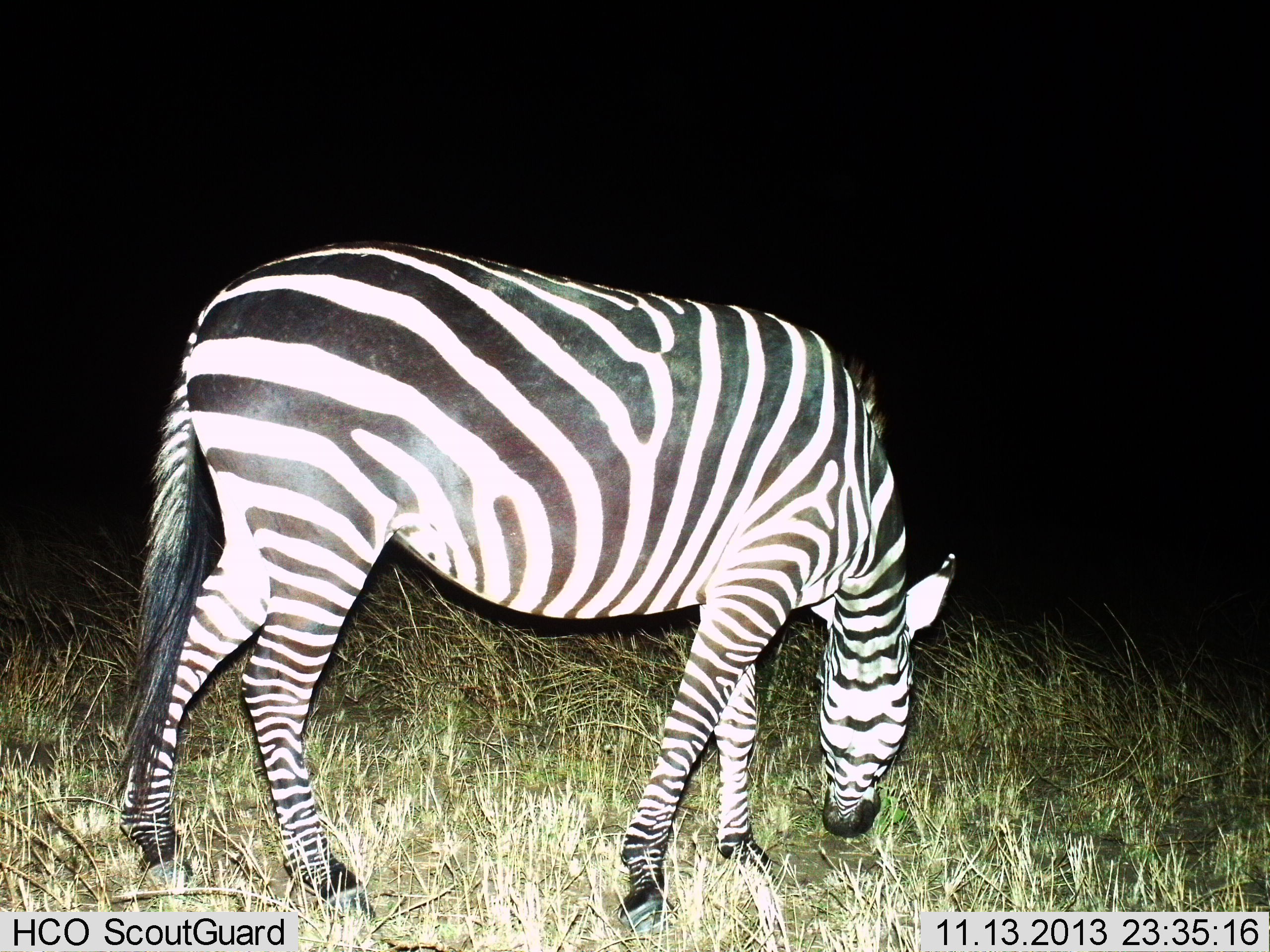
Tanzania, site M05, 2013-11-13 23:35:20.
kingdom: Animalia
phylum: Chordata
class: Mammalia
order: Perissodactyla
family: Equidae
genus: Equus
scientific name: Equus quagga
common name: plains zebra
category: zebra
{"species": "zebra (plains zebra) (Equus quagga)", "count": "1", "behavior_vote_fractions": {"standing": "30%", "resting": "0%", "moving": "0%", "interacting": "0%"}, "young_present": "0%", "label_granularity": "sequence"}